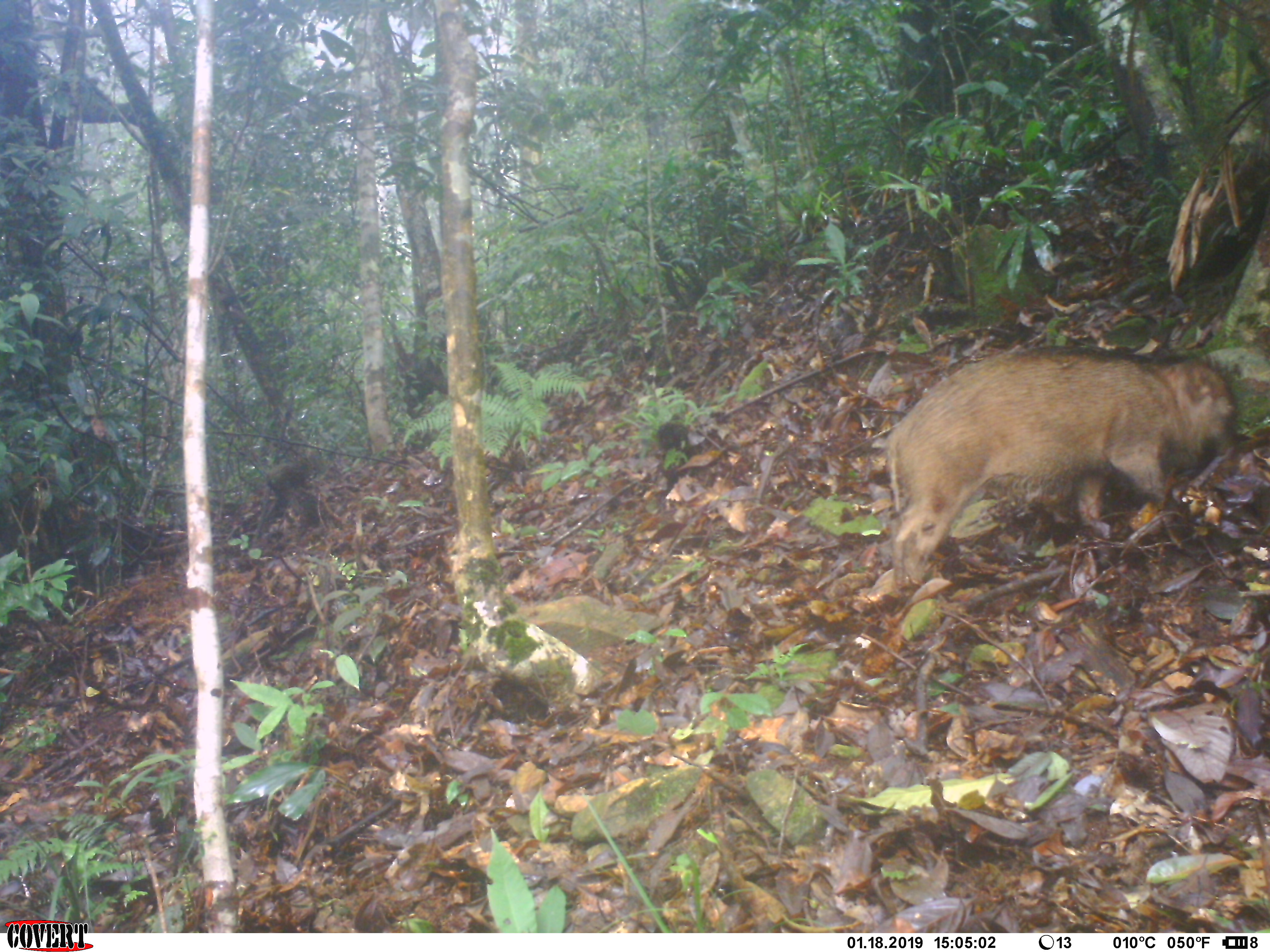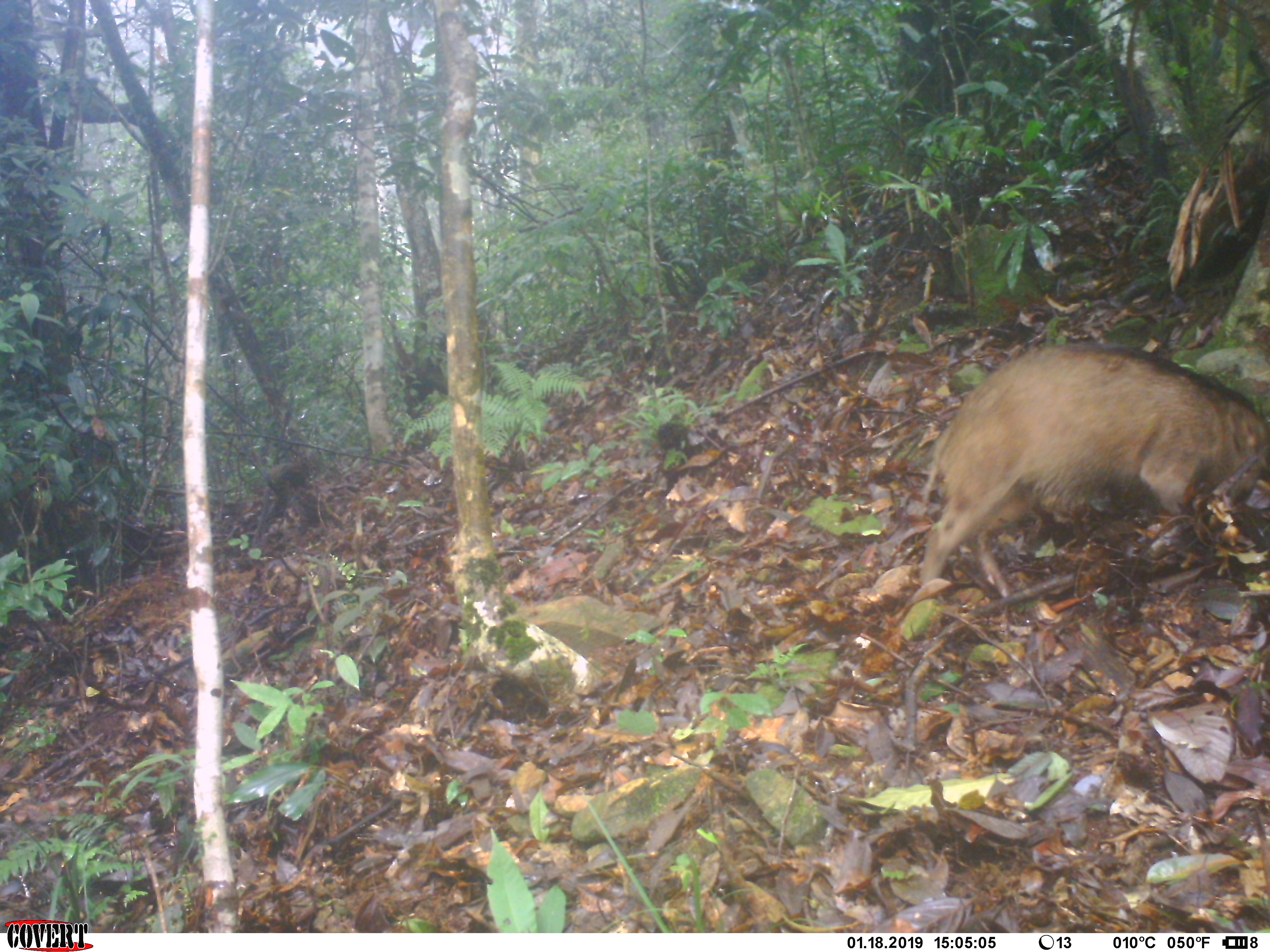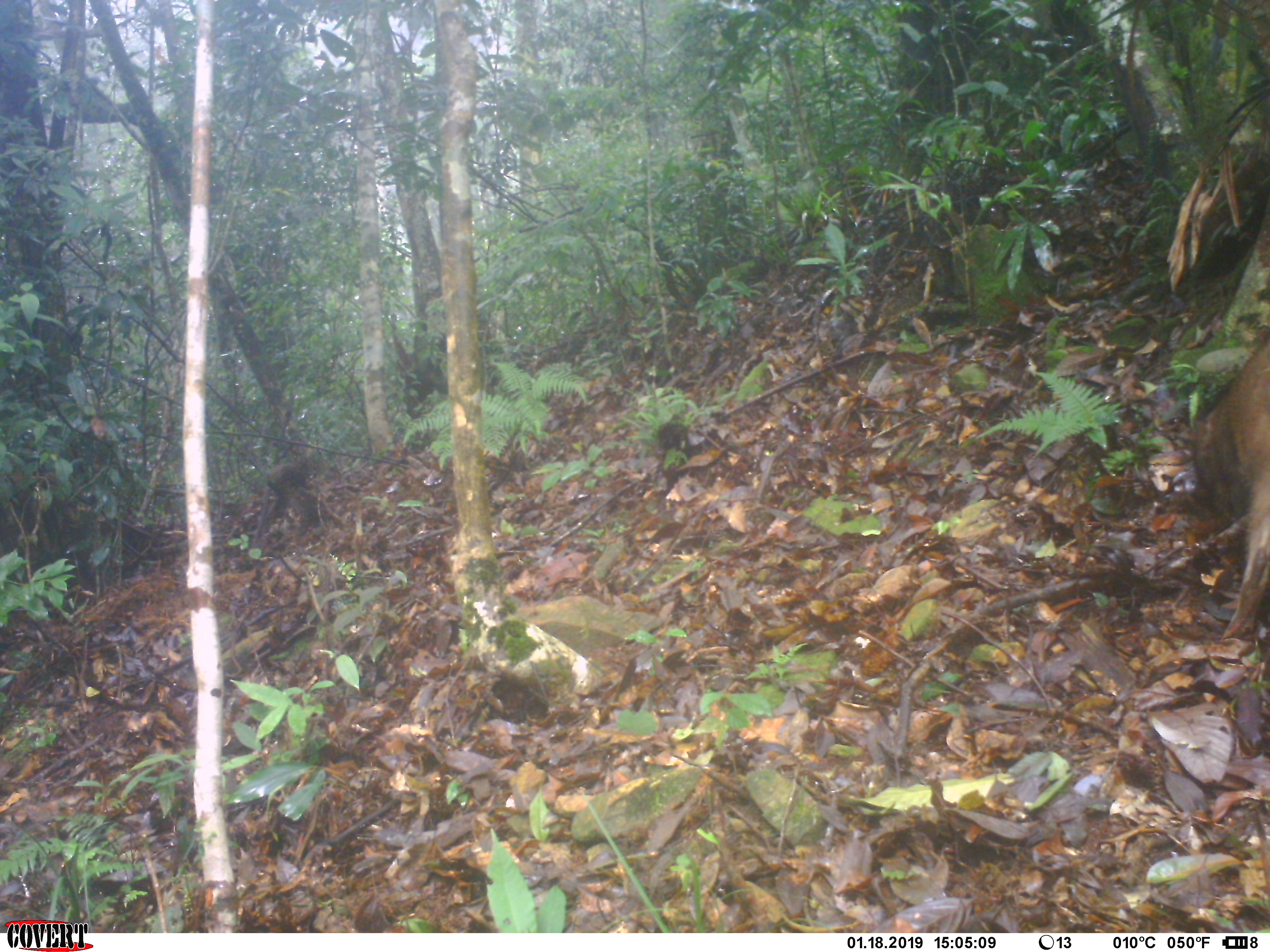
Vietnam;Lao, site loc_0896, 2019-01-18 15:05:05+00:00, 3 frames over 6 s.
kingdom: Animalia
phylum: Chordata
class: Mammalia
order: Artiodactyla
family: Suidae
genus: Sus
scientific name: Sus scrofa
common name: eurasian wild pig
Eurasian wild pig (Sus scrofa). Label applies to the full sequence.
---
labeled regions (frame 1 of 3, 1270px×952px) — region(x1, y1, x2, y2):
eurasian wild pig: region(883, 344, 1254, 594)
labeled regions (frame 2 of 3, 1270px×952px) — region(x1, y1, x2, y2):
eurasian wild pig: region(916, 344, 1270, 595)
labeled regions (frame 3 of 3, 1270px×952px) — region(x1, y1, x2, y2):
eurasian wild pig: region(1179, 323, 1270, 639)